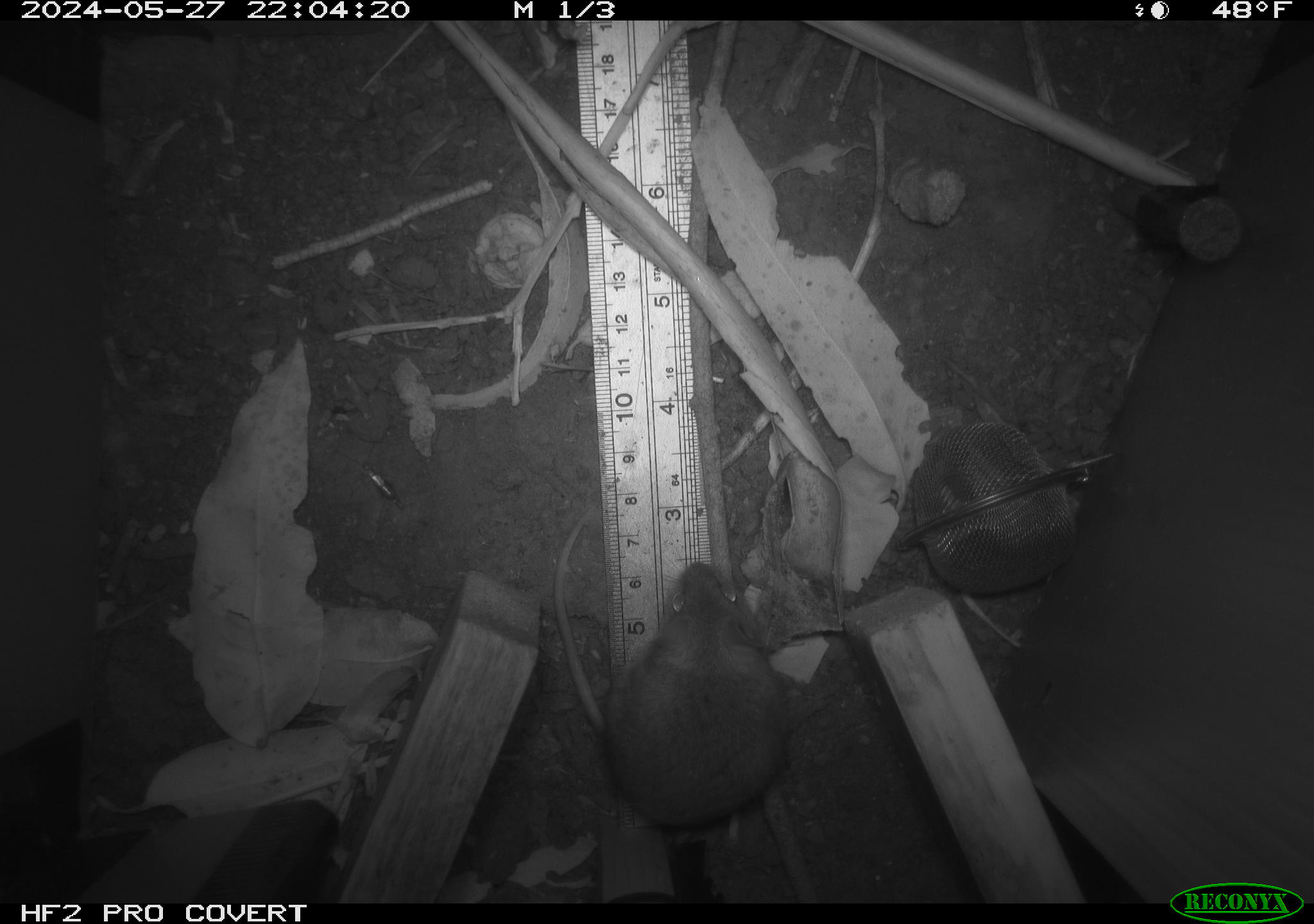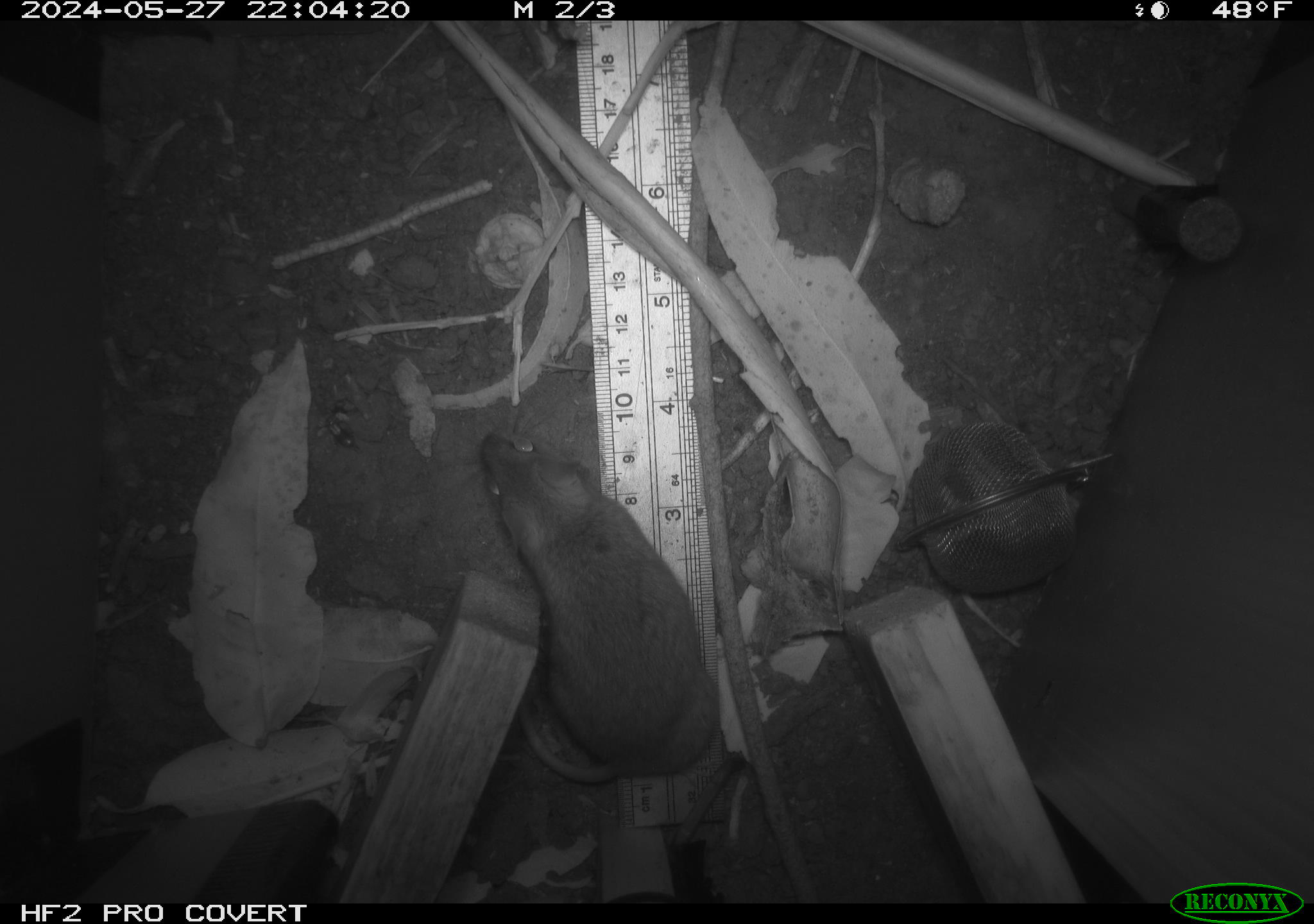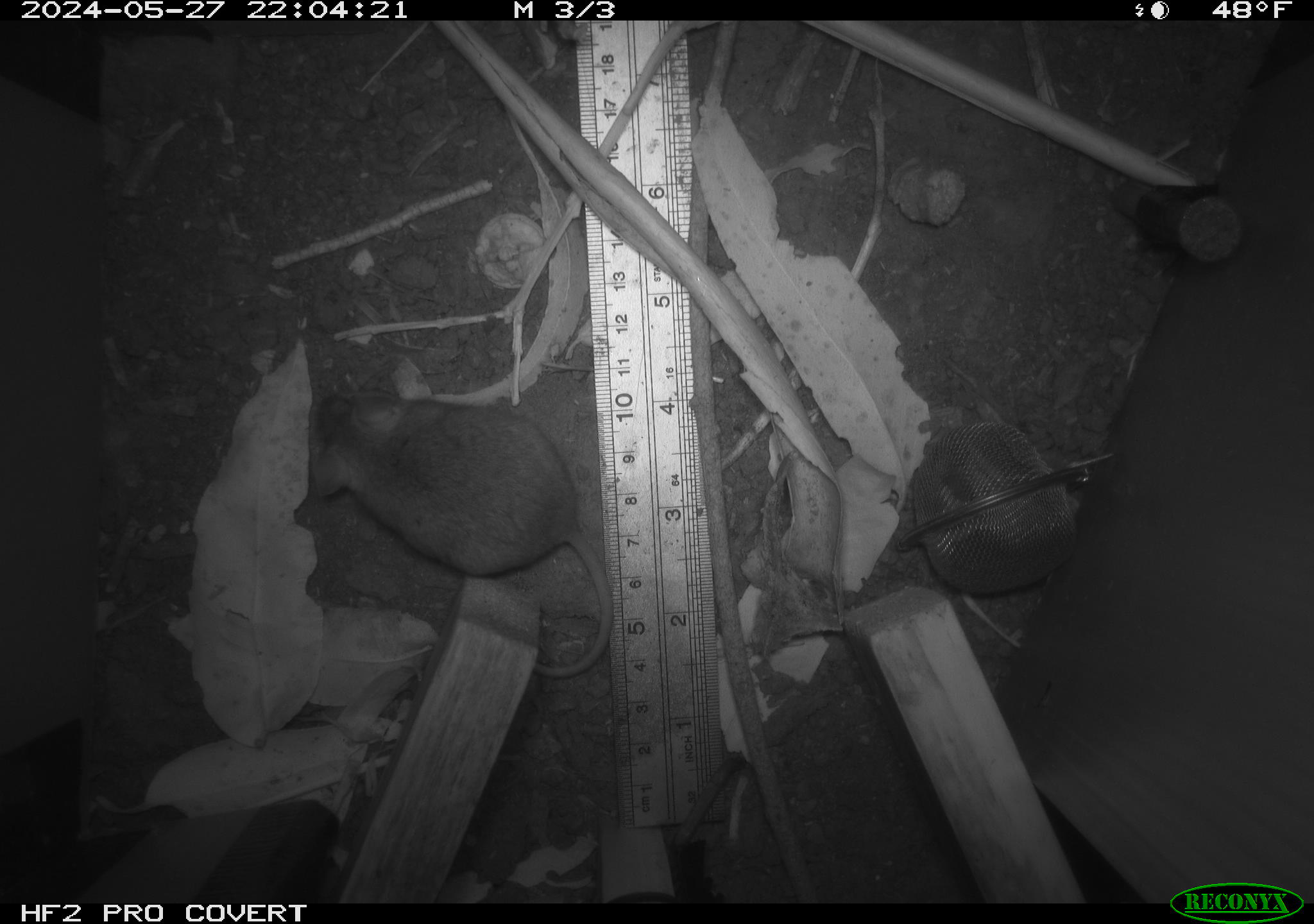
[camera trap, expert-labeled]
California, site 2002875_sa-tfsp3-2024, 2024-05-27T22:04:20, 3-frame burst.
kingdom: Animalia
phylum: Chordata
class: Mammalia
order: Rodentia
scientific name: Rodentia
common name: rodent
Rodent (Rodentia).